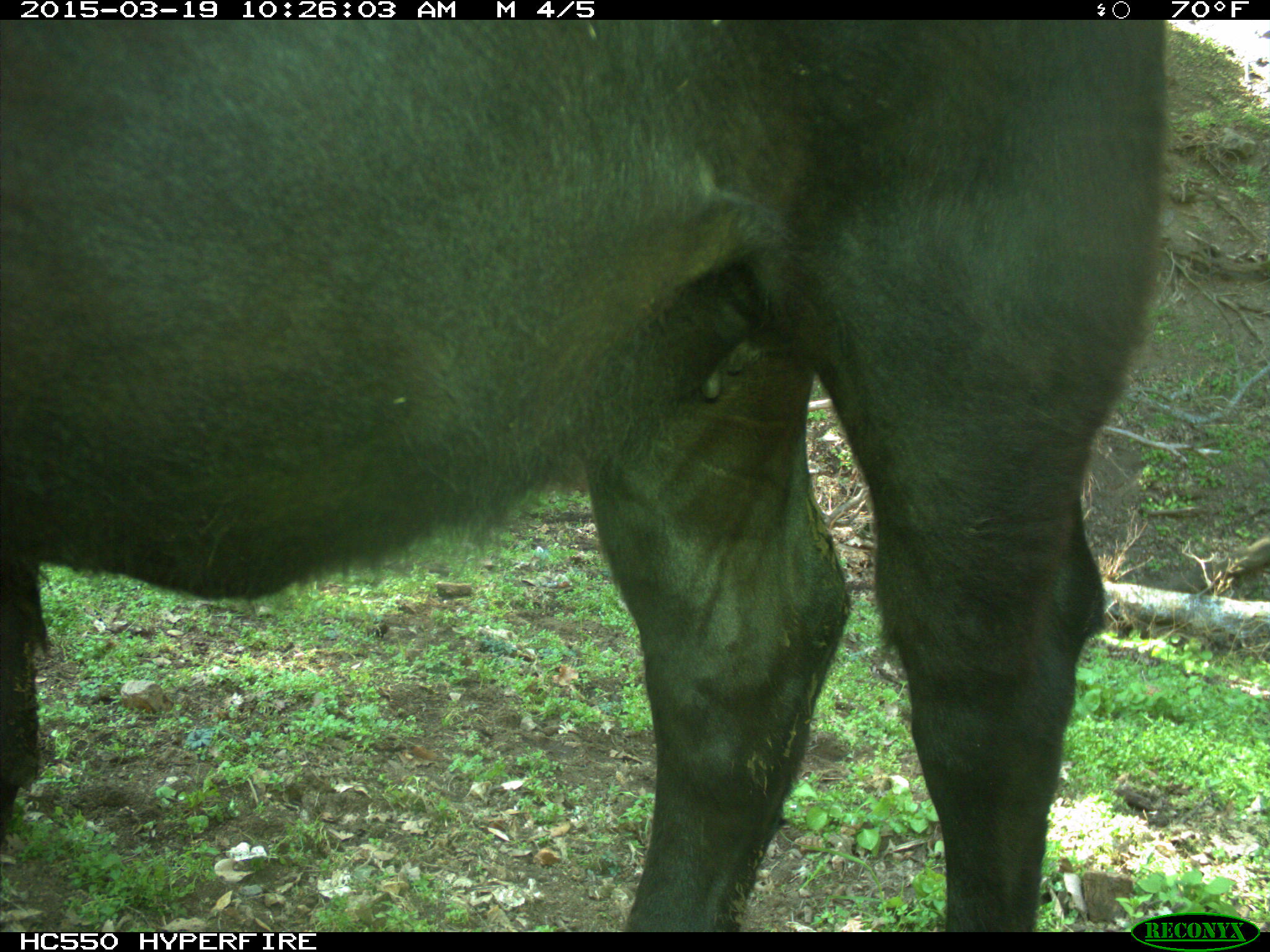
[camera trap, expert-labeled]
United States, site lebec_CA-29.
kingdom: Animalia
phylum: Chordata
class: Mammalia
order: Artiodactyla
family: Bovidae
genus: Bos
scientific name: Bos taurus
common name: domestic cow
Bos taurus (domestic cow).